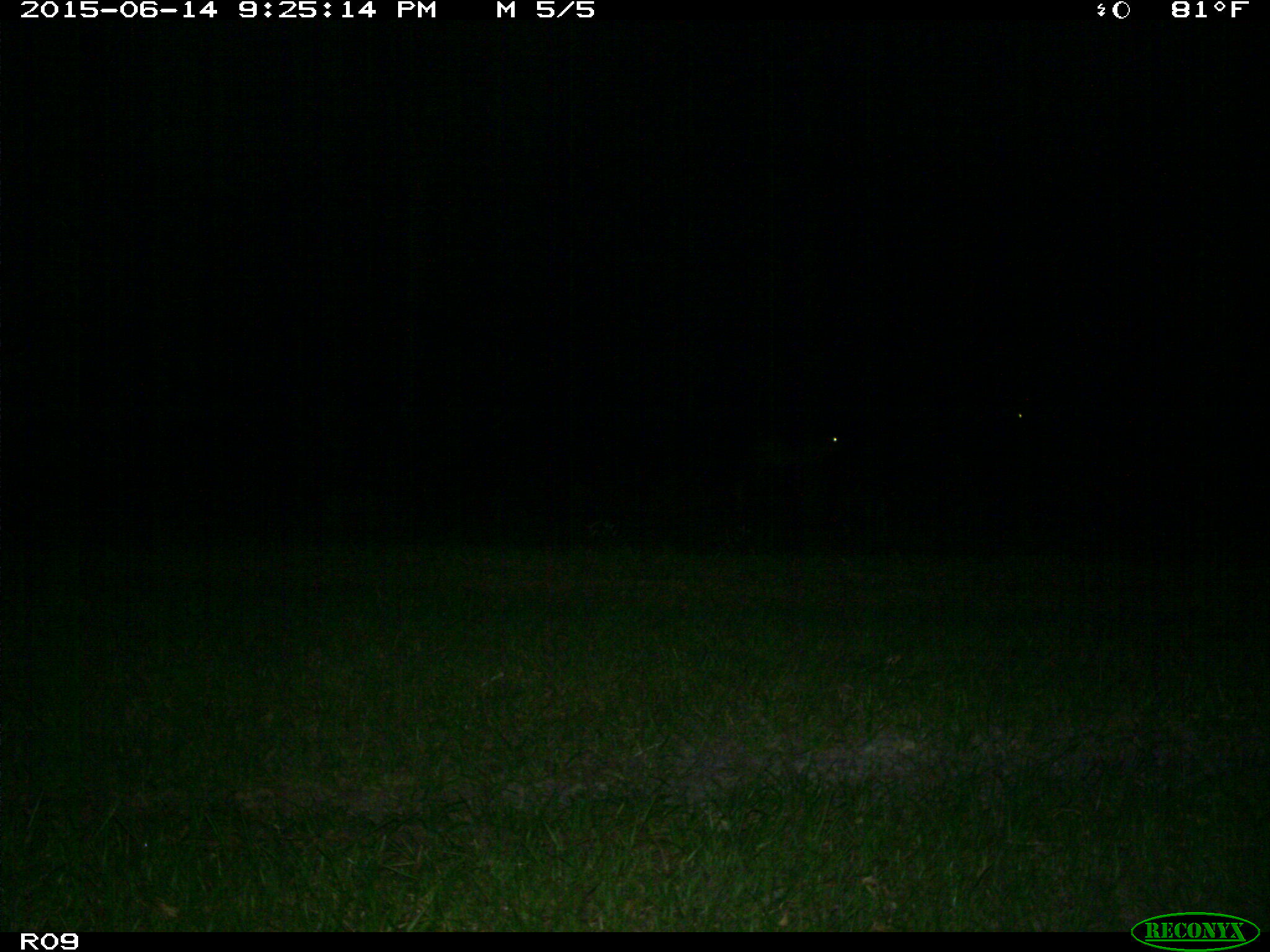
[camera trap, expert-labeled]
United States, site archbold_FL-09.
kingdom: Animalia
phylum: Chordata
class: Mammalia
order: Artiodactyla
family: Bovidae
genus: Bos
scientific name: Bos taurus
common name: domestic cow